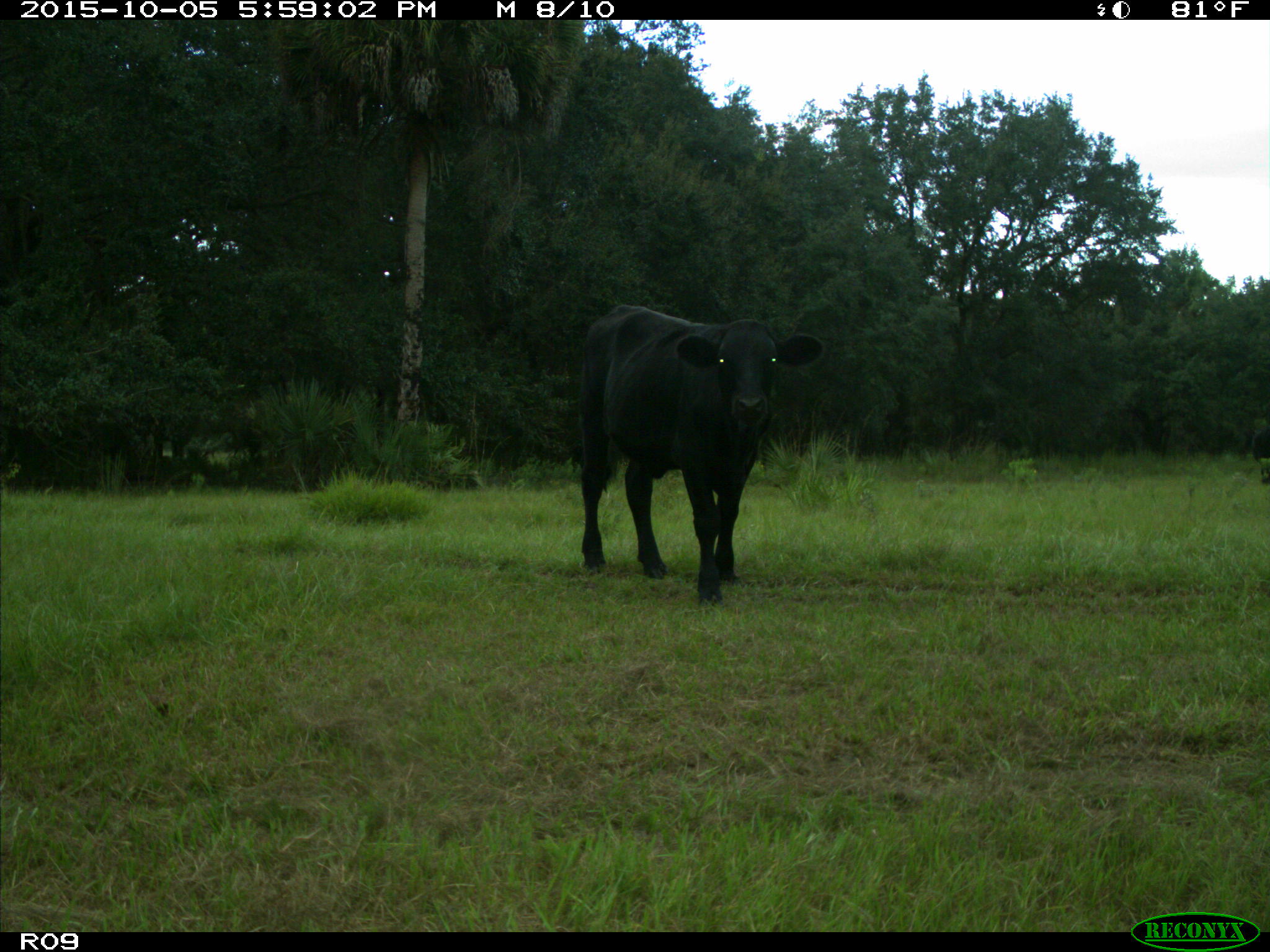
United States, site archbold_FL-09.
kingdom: Animalia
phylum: Chordata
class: Mammalia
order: Artiodactyla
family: Bovidae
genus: Bos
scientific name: Bos taurus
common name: domestic cow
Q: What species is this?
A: Bos taurus (domestic cow).